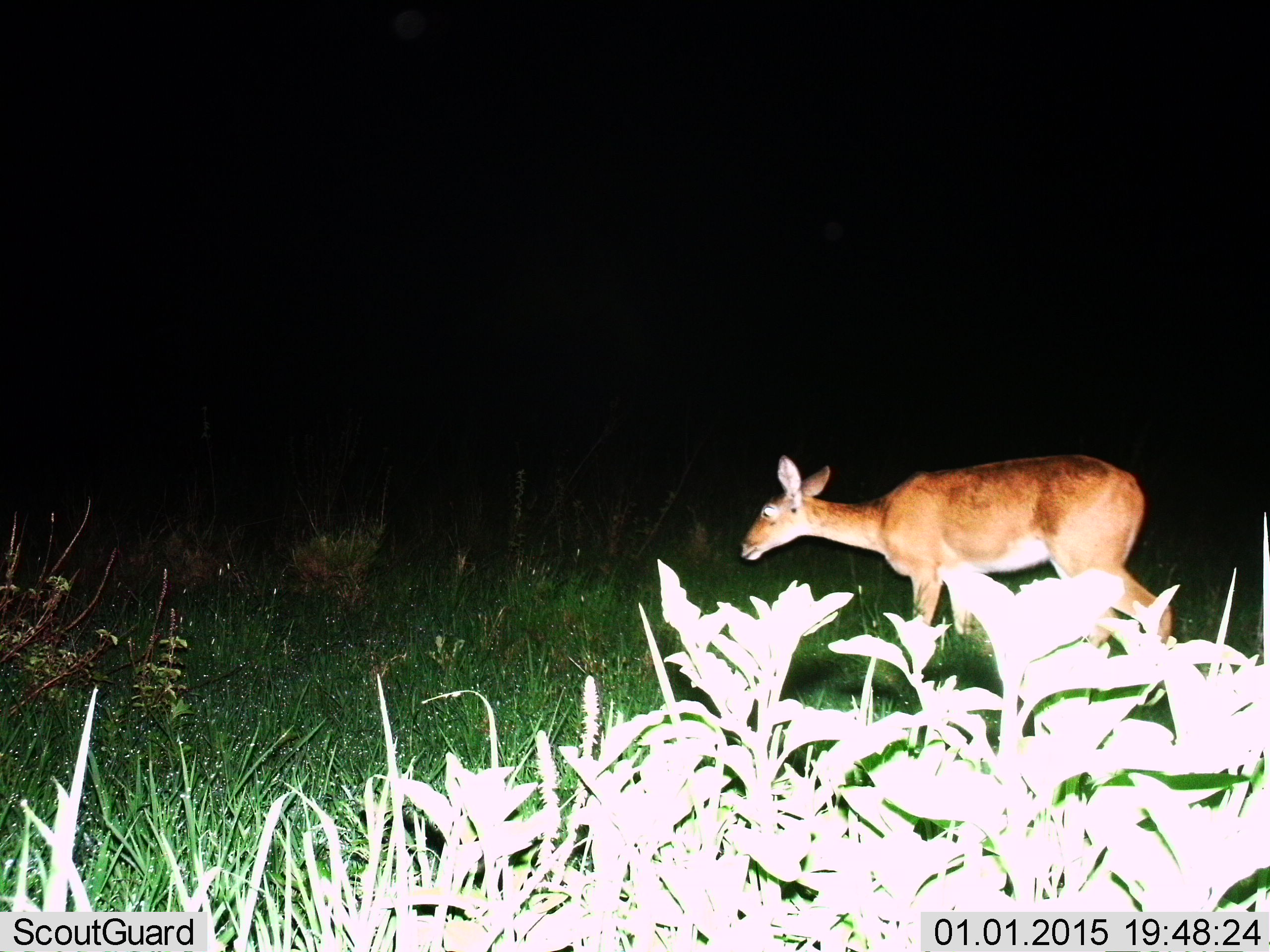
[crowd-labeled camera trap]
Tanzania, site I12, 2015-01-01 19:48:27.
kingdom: Animalia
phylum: Chordata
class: Mammalia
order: Artiodactyla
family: Bovidae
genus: Redunca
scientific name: Redunca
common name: reedbuck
Reedbuck (Redunca), count 1. Behavior (volunteer vote fractions): standing 30%, resting 0%, moving 70%, interacting 0%. Young present (vote fraction): 0%. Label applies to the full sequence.